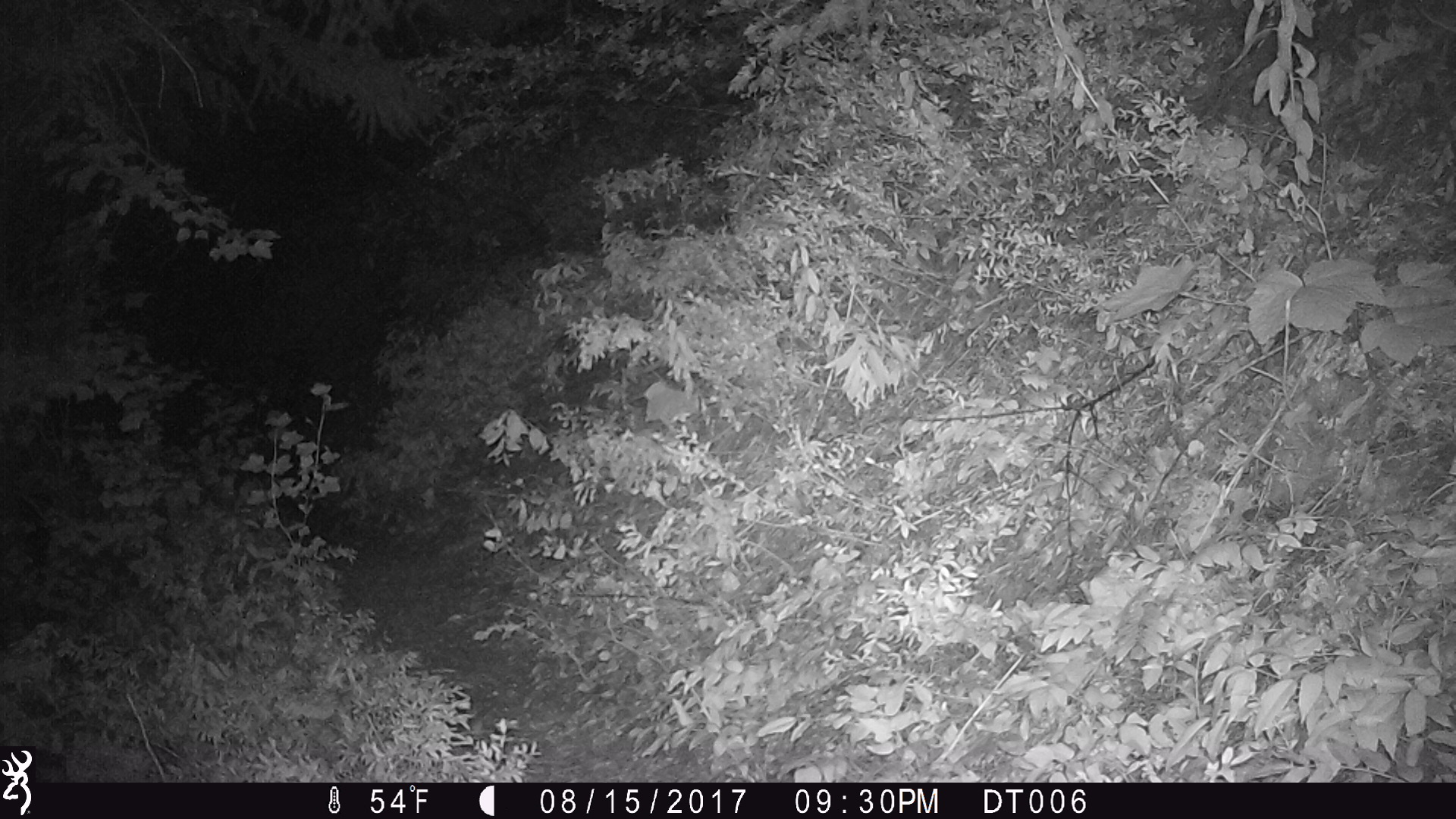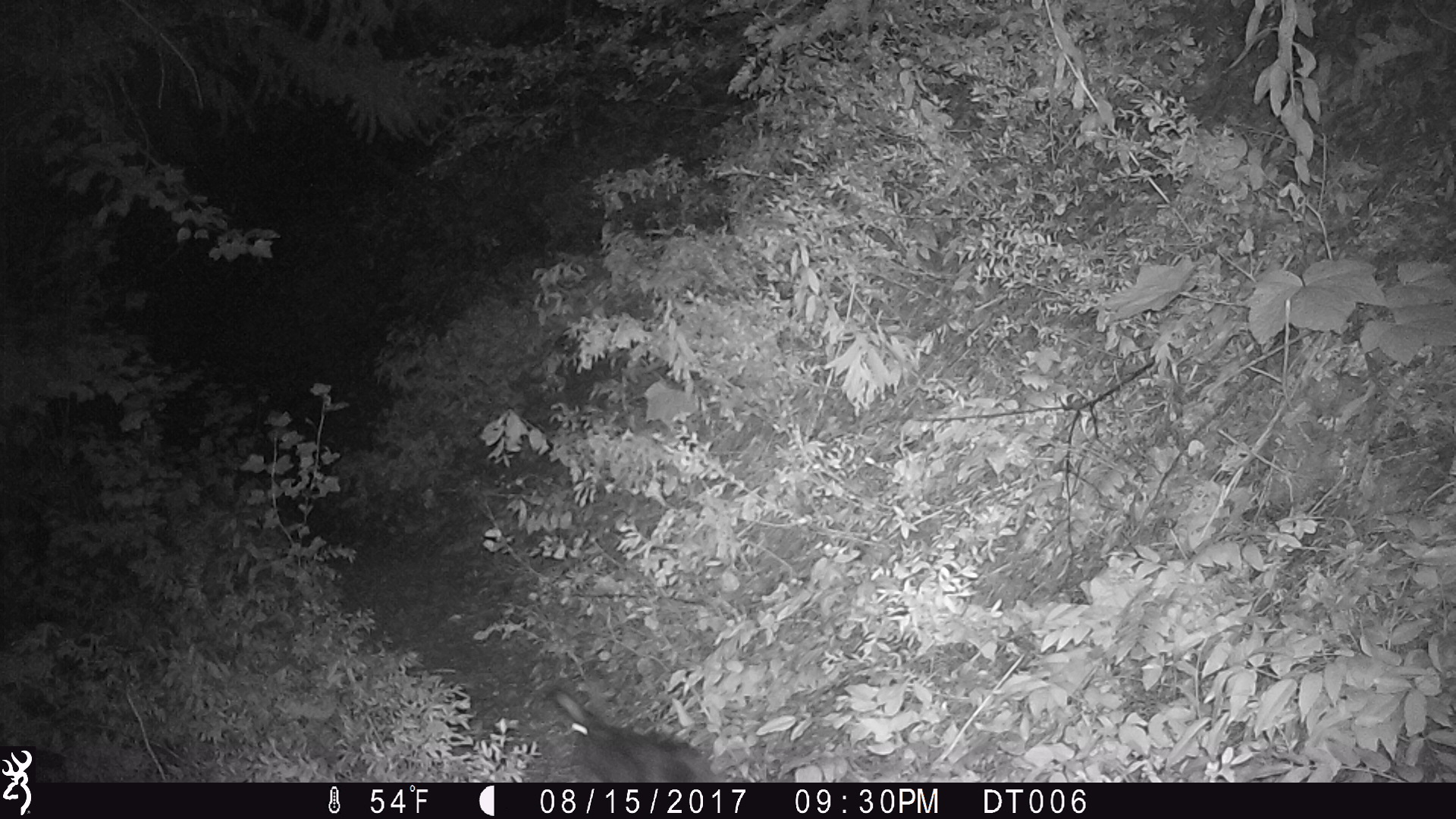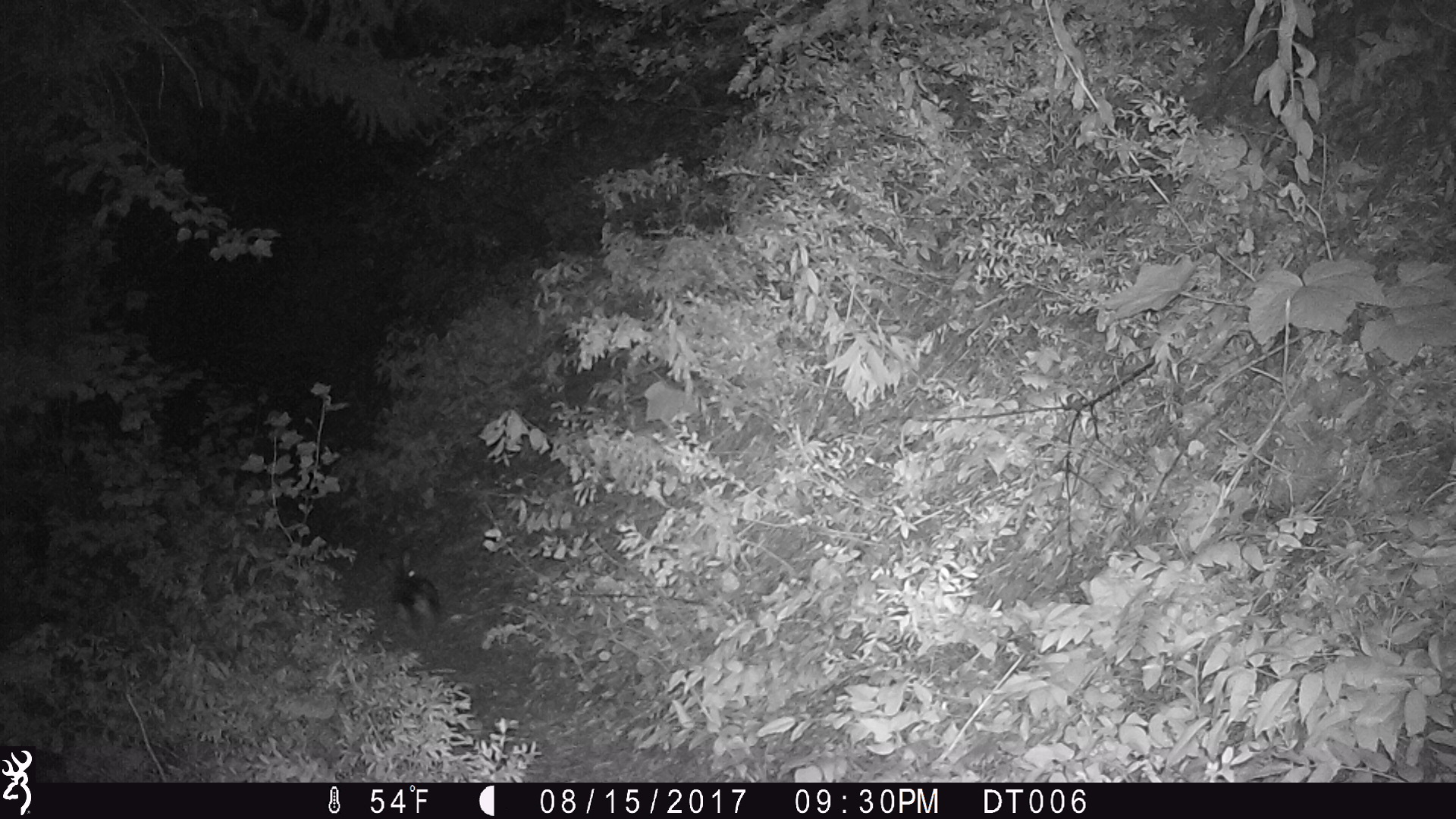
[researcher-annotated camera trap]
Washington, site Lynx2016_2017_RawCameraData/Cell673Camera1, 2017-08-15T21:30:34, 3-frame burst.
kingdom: Animalia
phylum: Chordata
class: Mammalia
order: Lagomorpha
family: Leporidae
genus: Lepus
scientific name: Lepus americanus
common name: snowshoe hare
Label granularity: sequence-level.